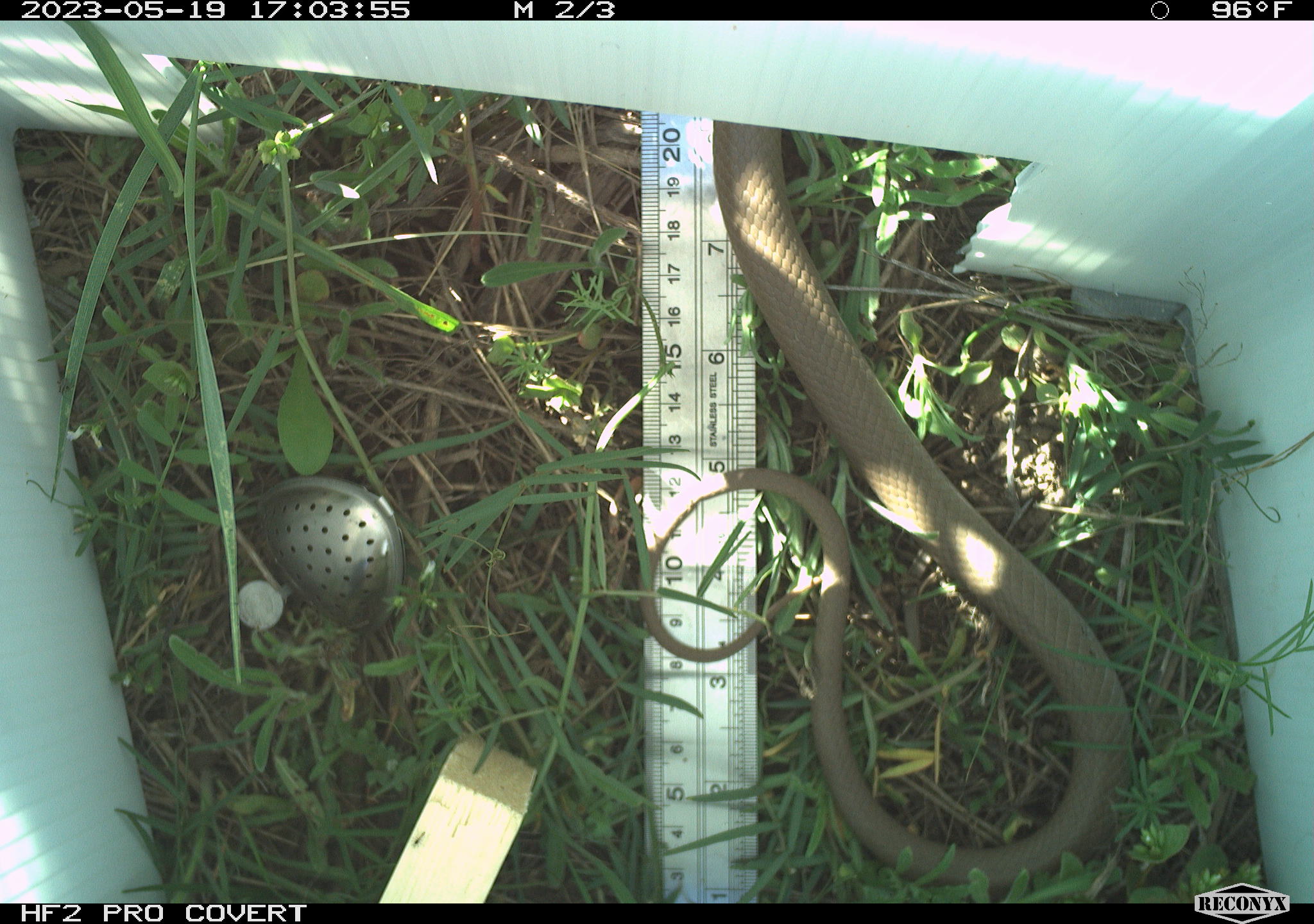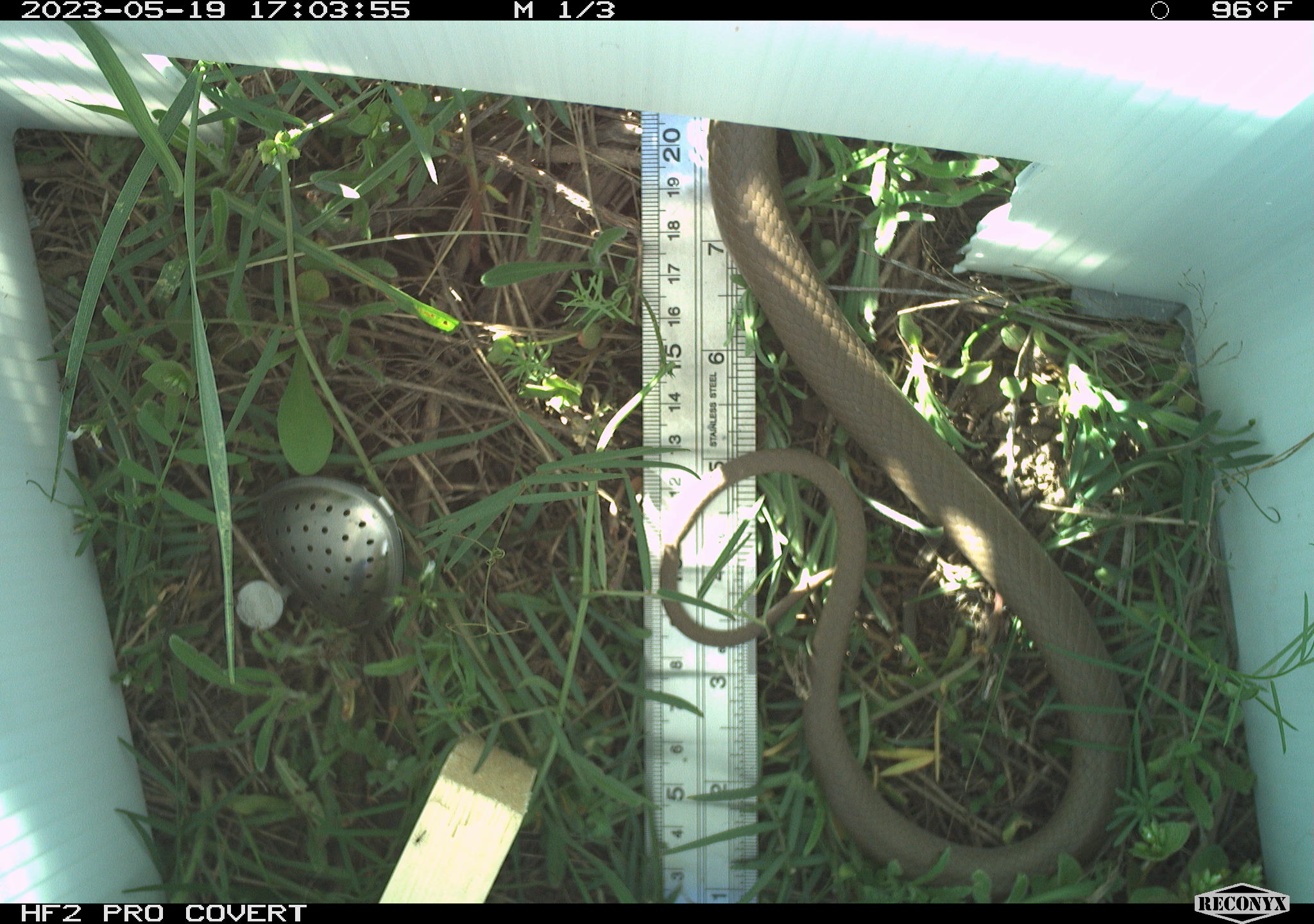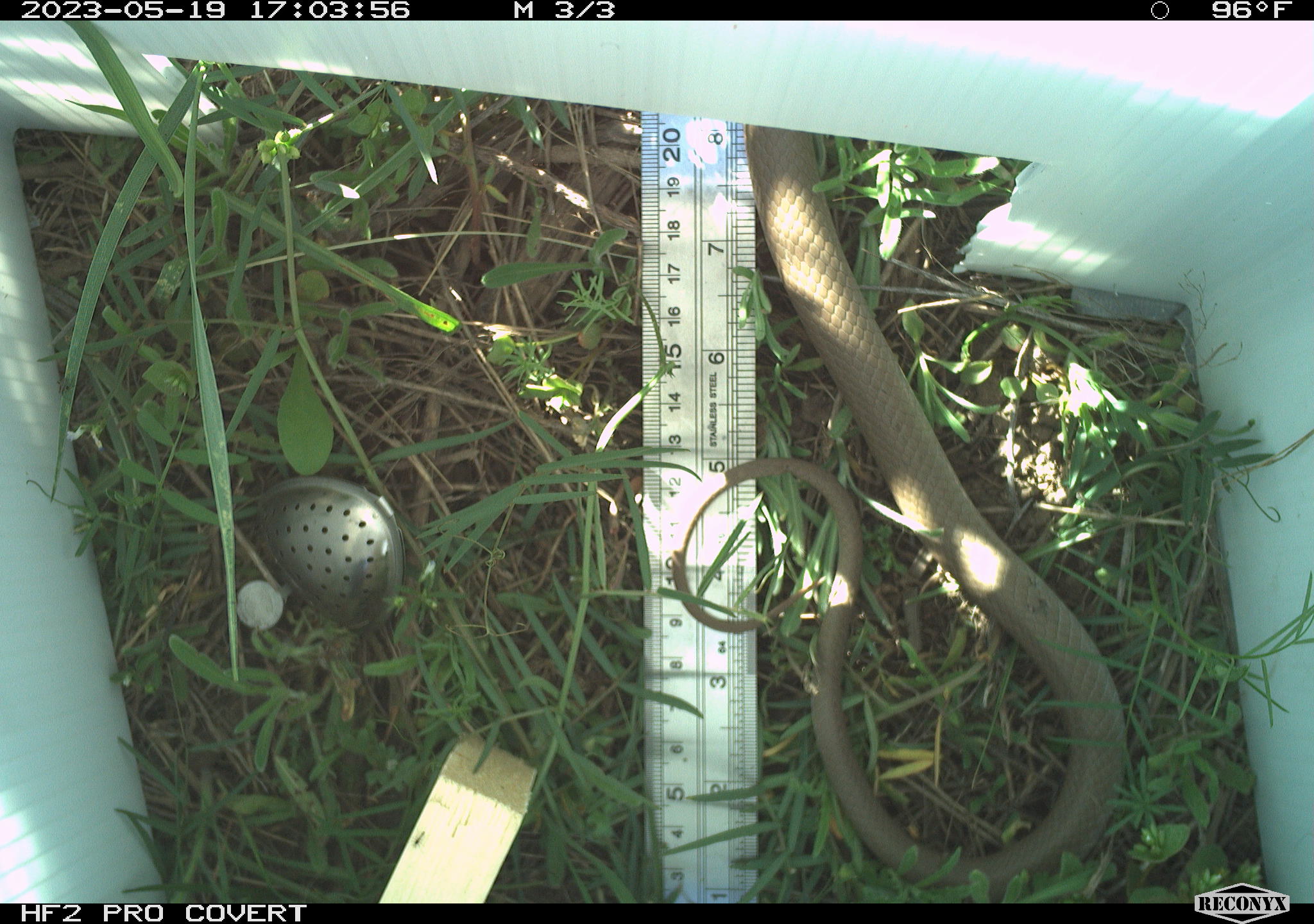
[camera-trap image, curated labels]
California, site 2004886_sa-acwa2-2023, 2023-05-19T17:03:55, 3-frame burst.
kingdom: Animalia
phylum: Chordata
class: Reptilia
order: Squamata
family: Colubridae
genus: Coluber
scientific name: Coluber constrictor mormon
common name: western yellow-bellied racer